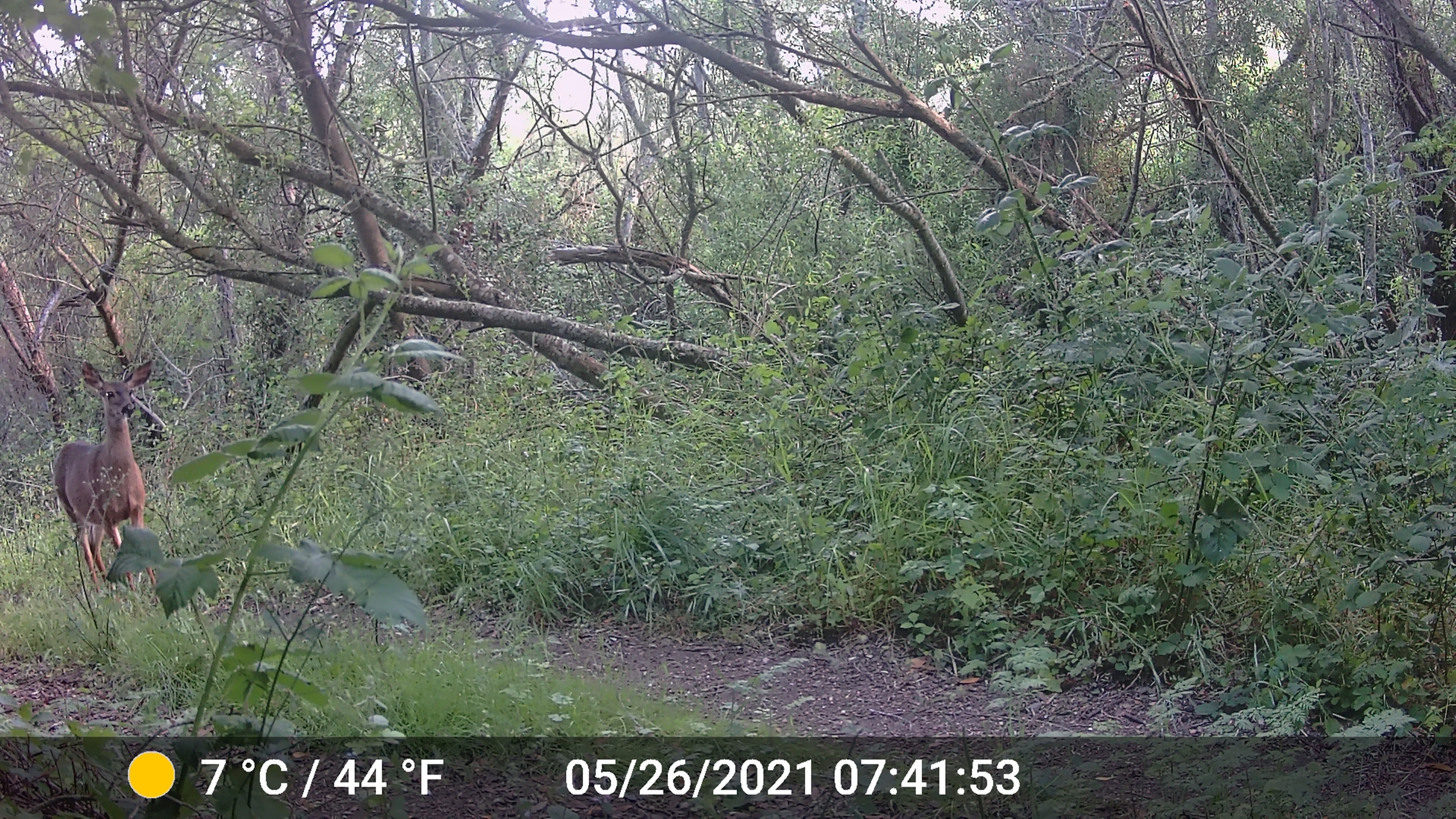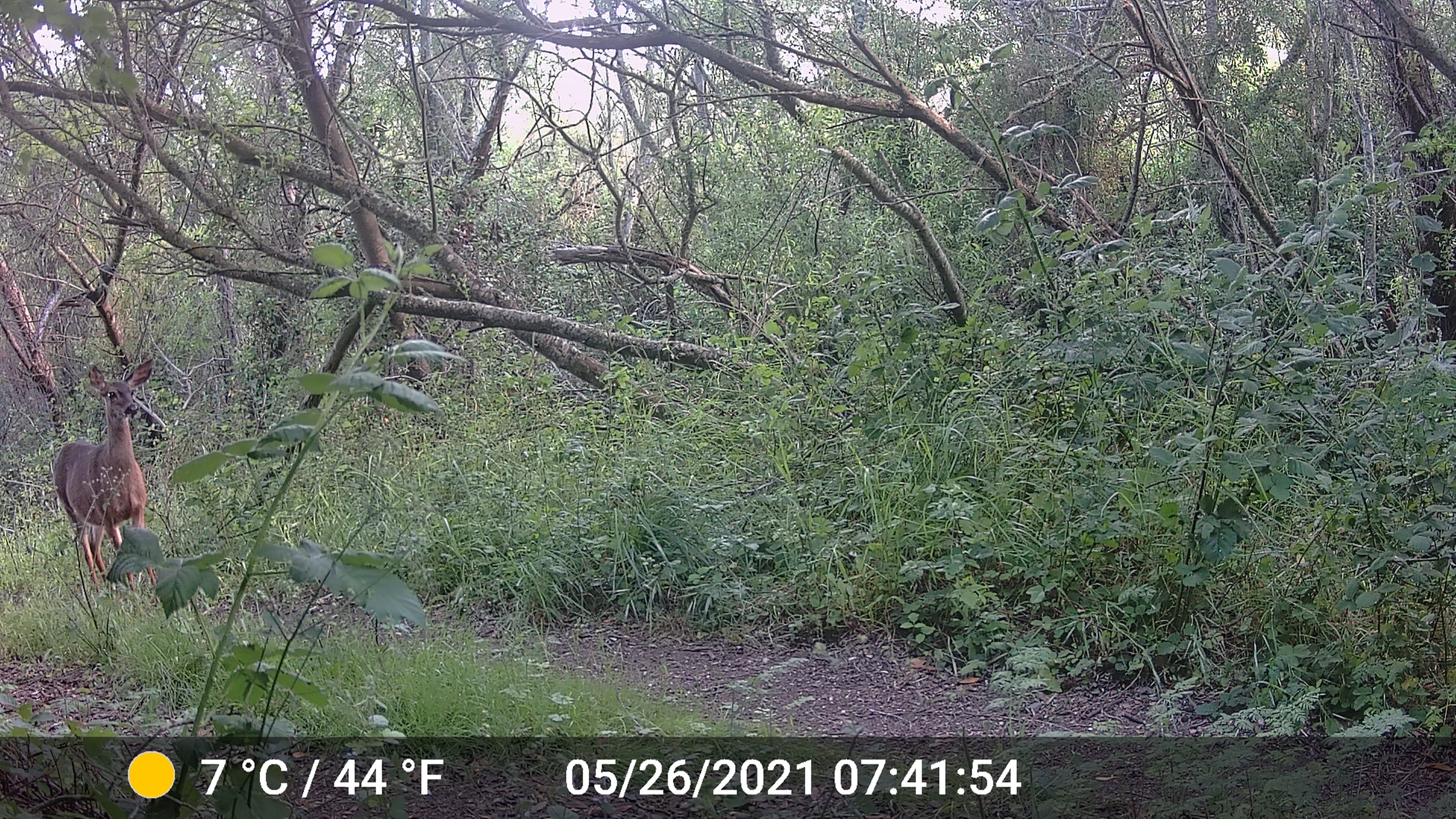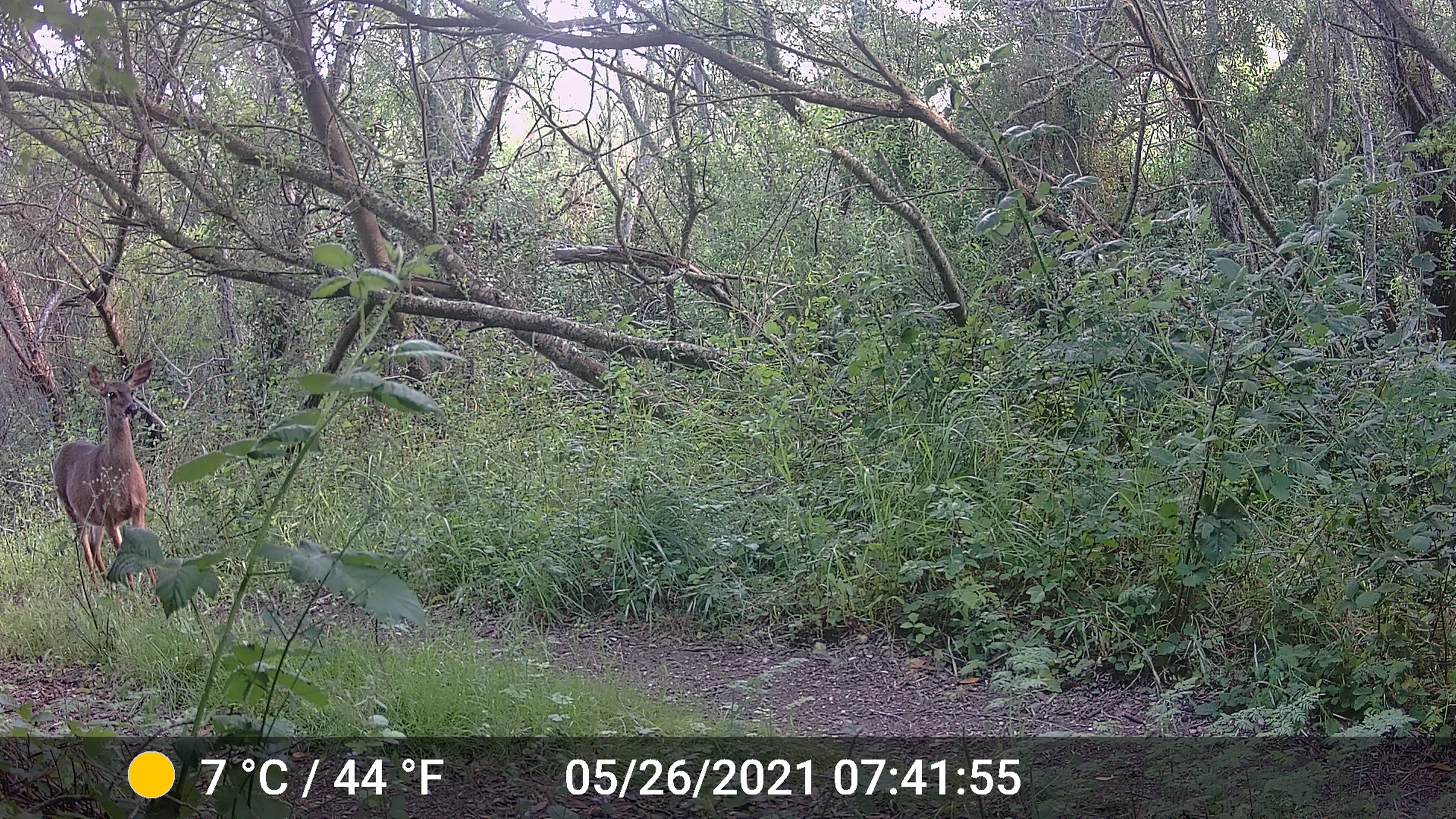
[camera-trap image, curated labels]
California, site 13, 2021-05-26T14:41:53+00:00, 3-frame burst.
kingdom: Animalia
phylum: Chordata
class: Mammalia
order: Artiodactyla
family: Cervidae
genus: Odocoileus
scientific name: Odocoileus hemionus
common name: mule deer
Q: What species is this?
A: Mule deer (Odocoileus hemionus).